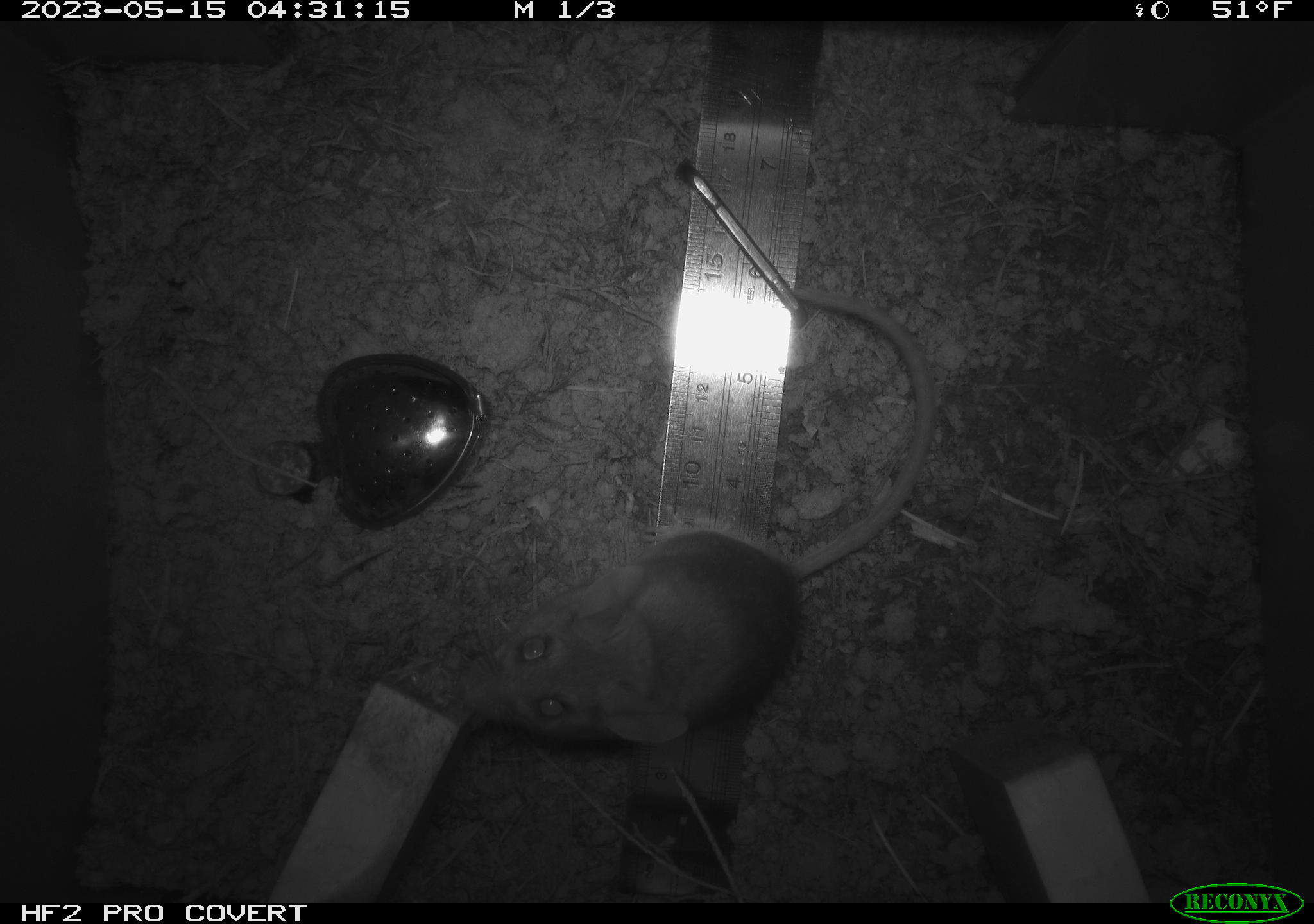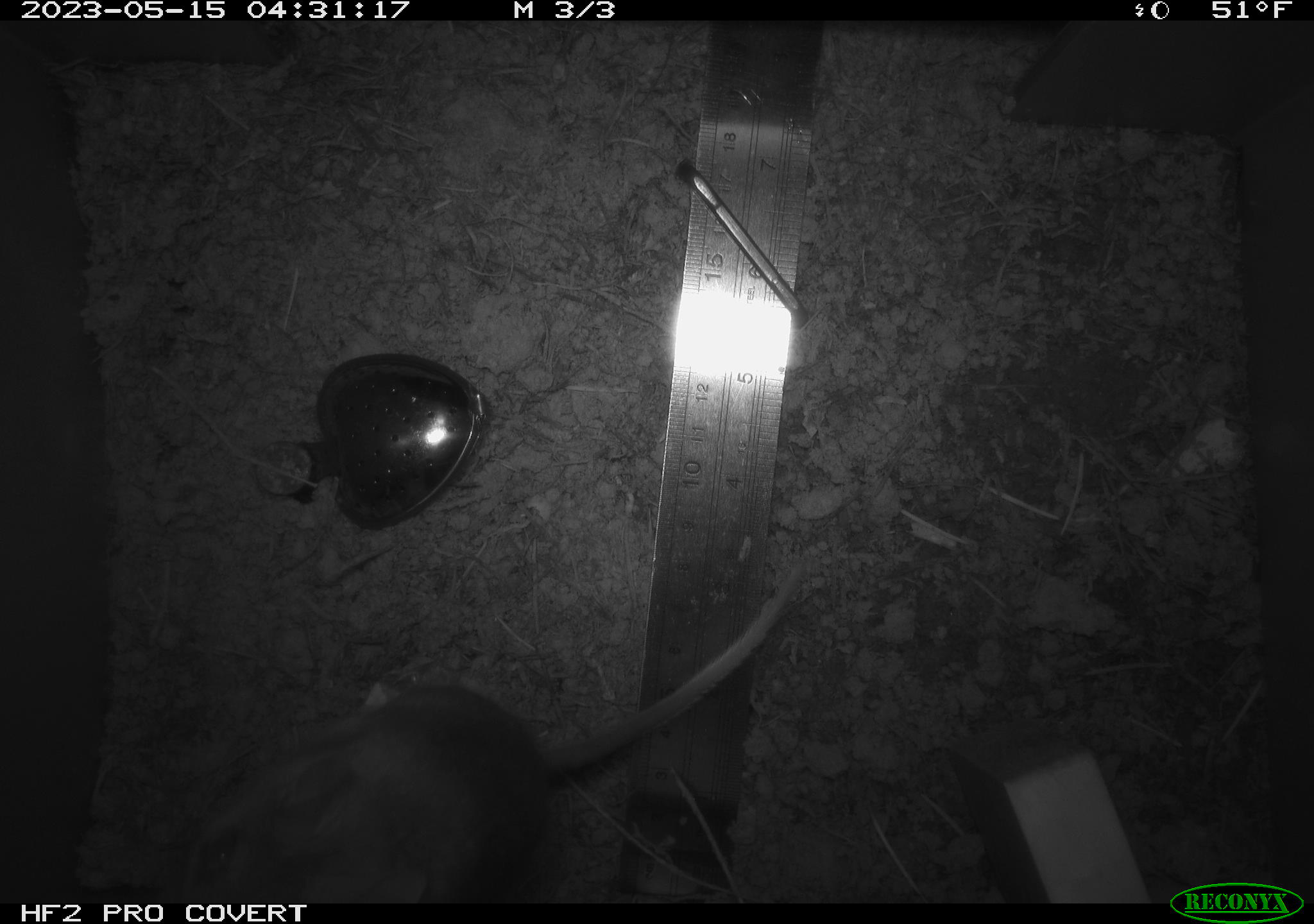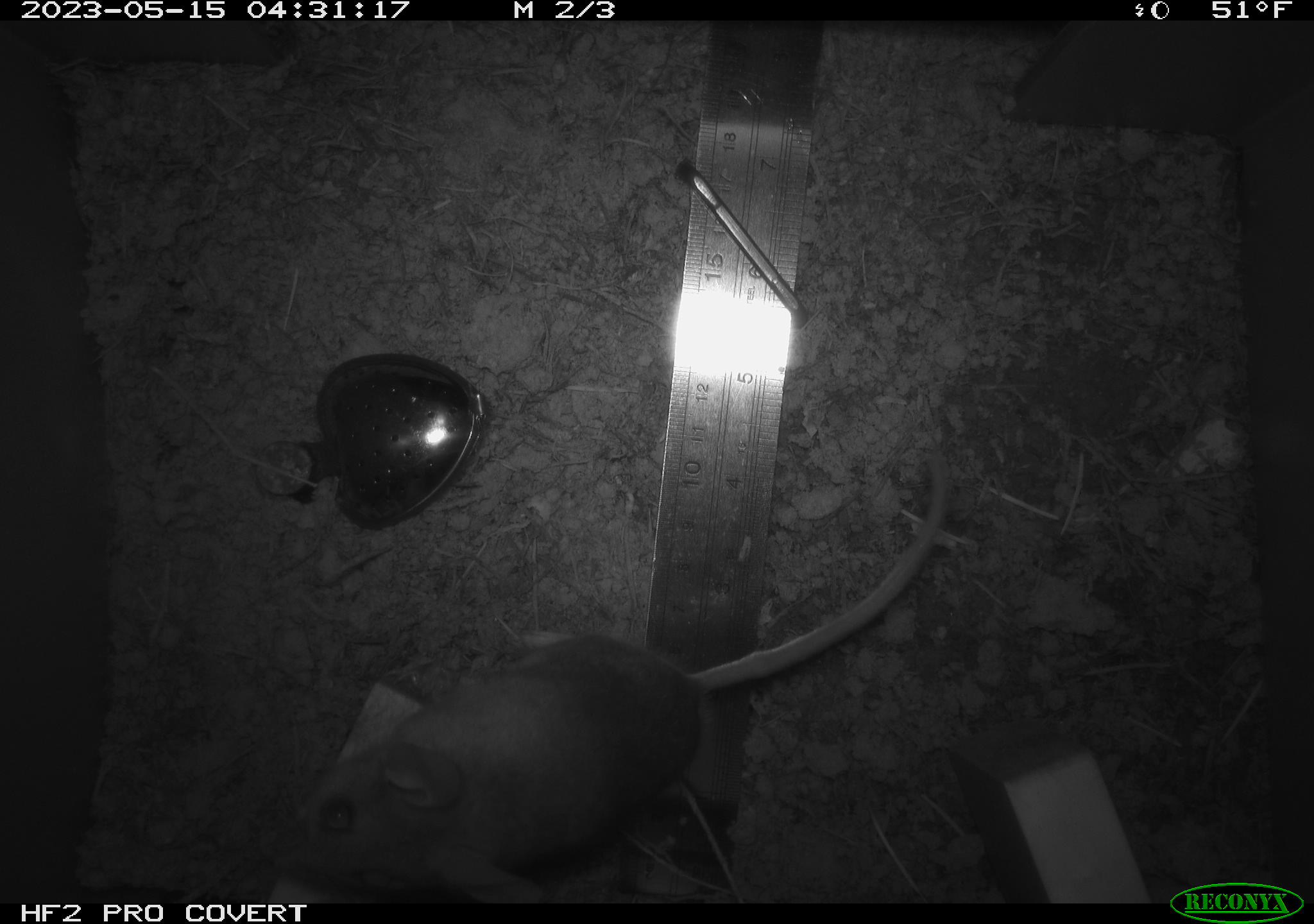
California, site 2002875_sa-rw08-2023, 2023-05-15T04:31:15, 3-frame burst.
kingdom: Animalia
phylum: Chordata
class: Mammalia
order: Rodentia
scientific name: Rodentia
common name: mouse species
Mouse species (Rodentia).